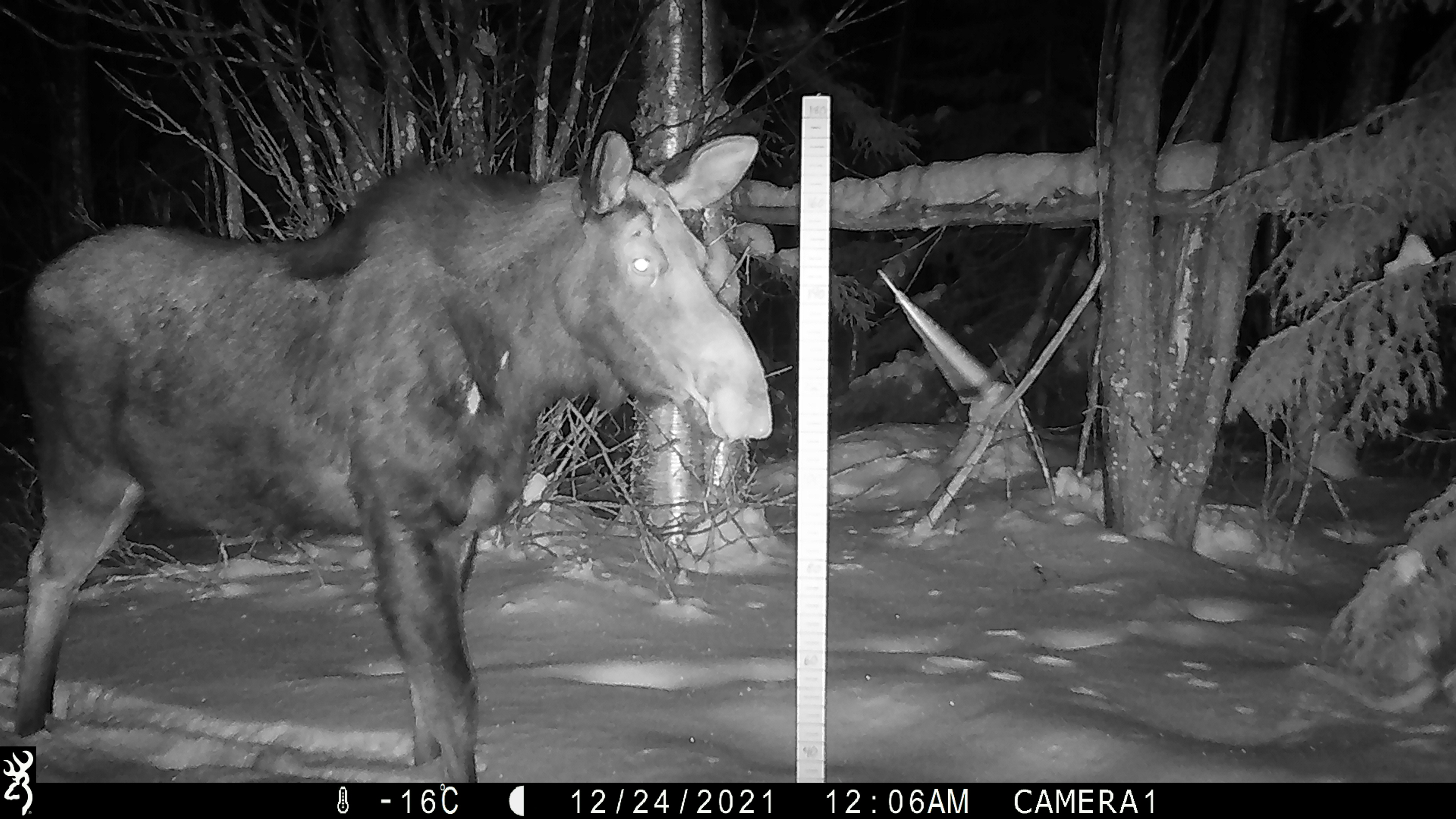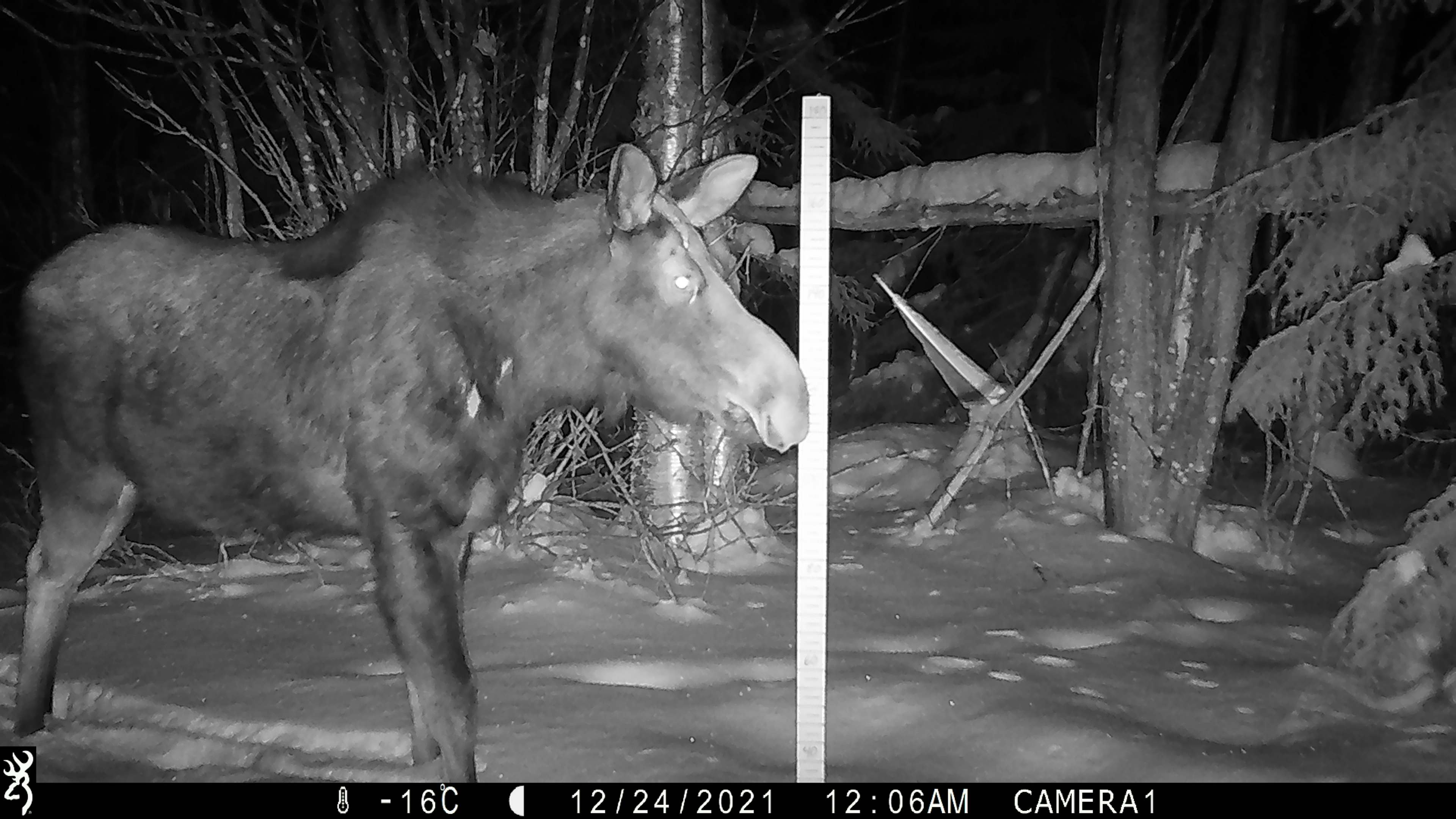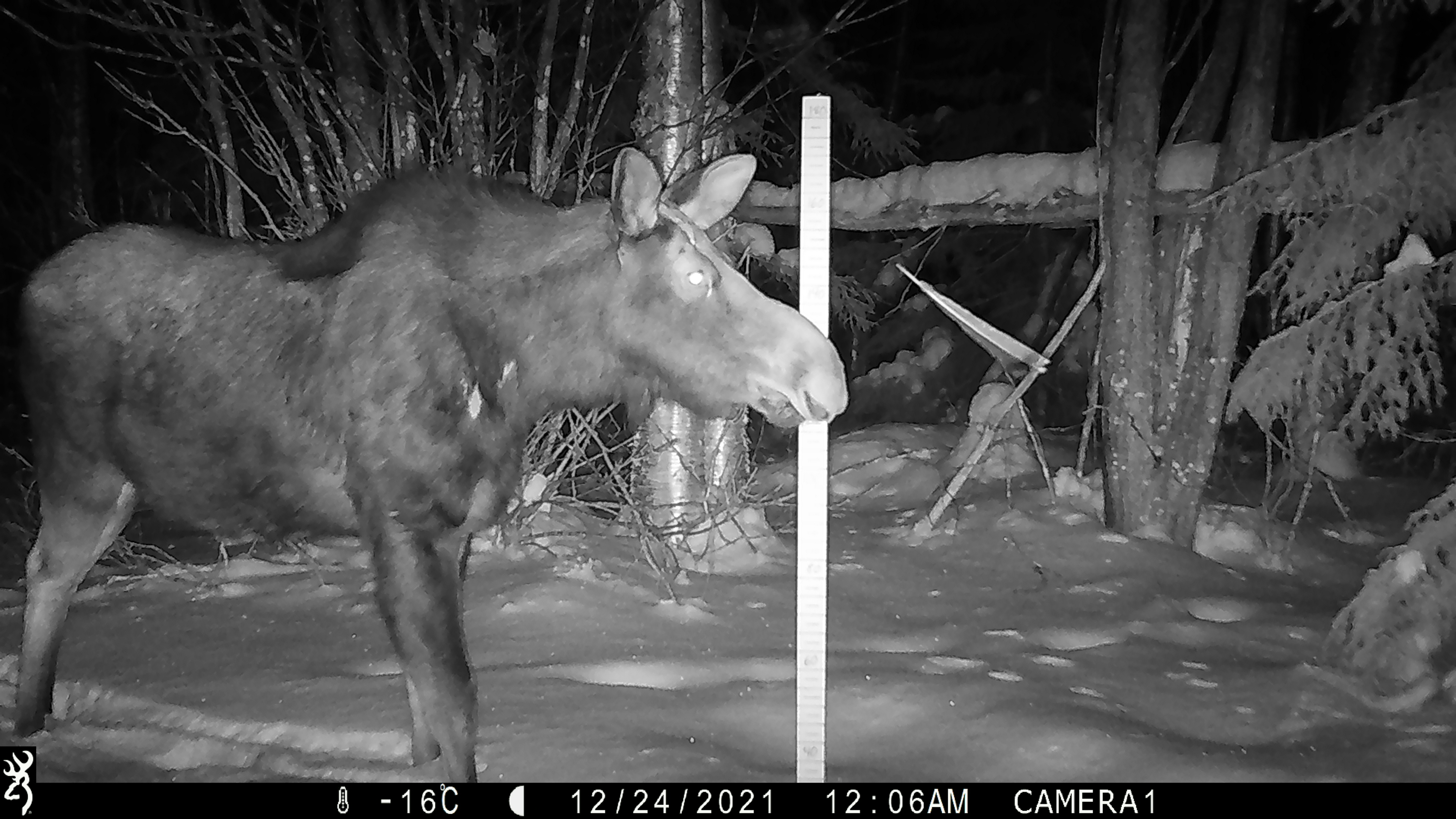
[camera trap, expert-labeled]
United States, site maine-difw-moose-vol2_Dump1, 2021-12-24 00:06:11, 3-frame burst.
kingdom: Animalia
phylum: Chordata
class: Mammalia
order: Artiodactyla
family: Cervidae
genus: Alces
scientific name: Alces alces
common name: moose